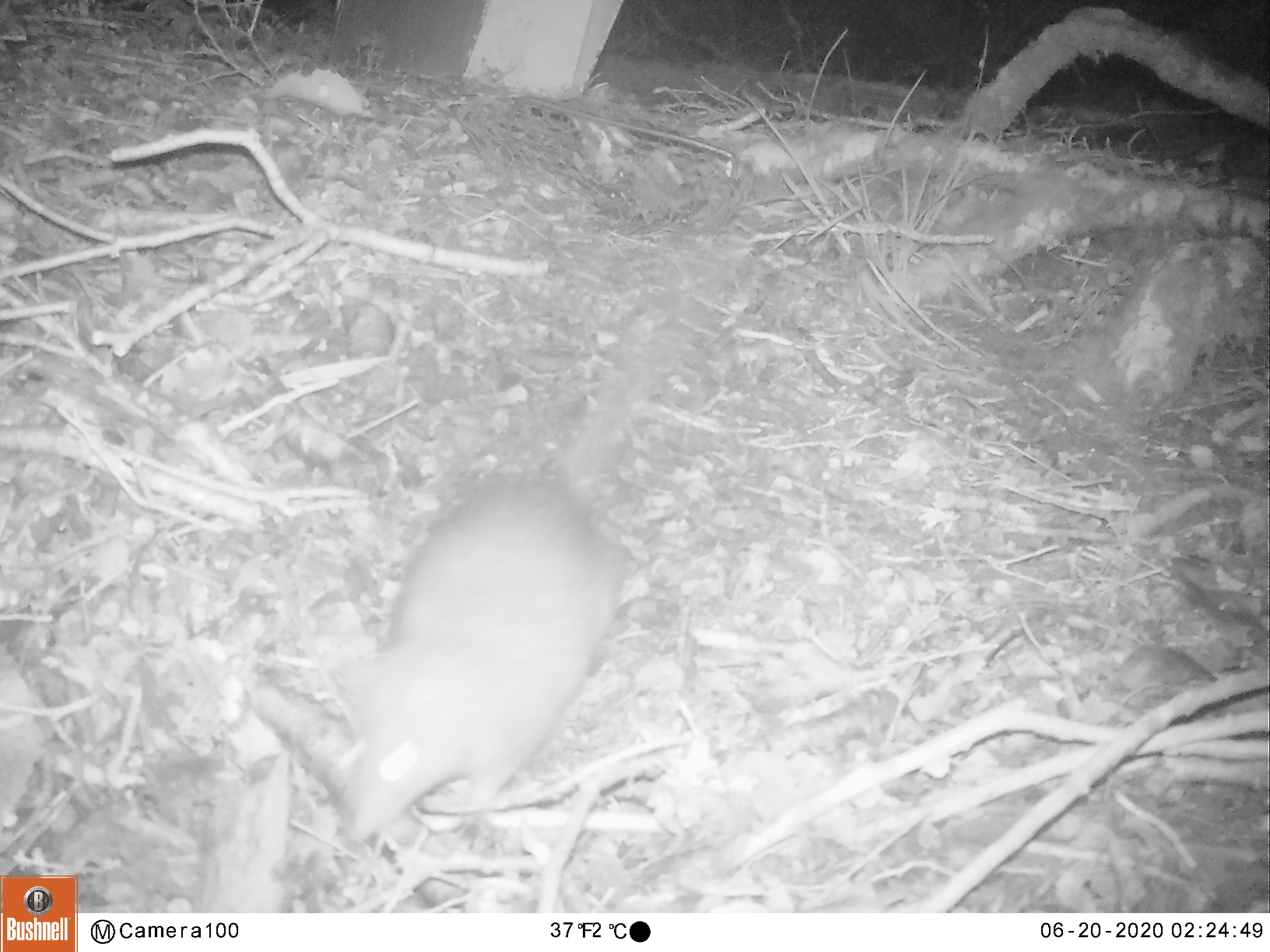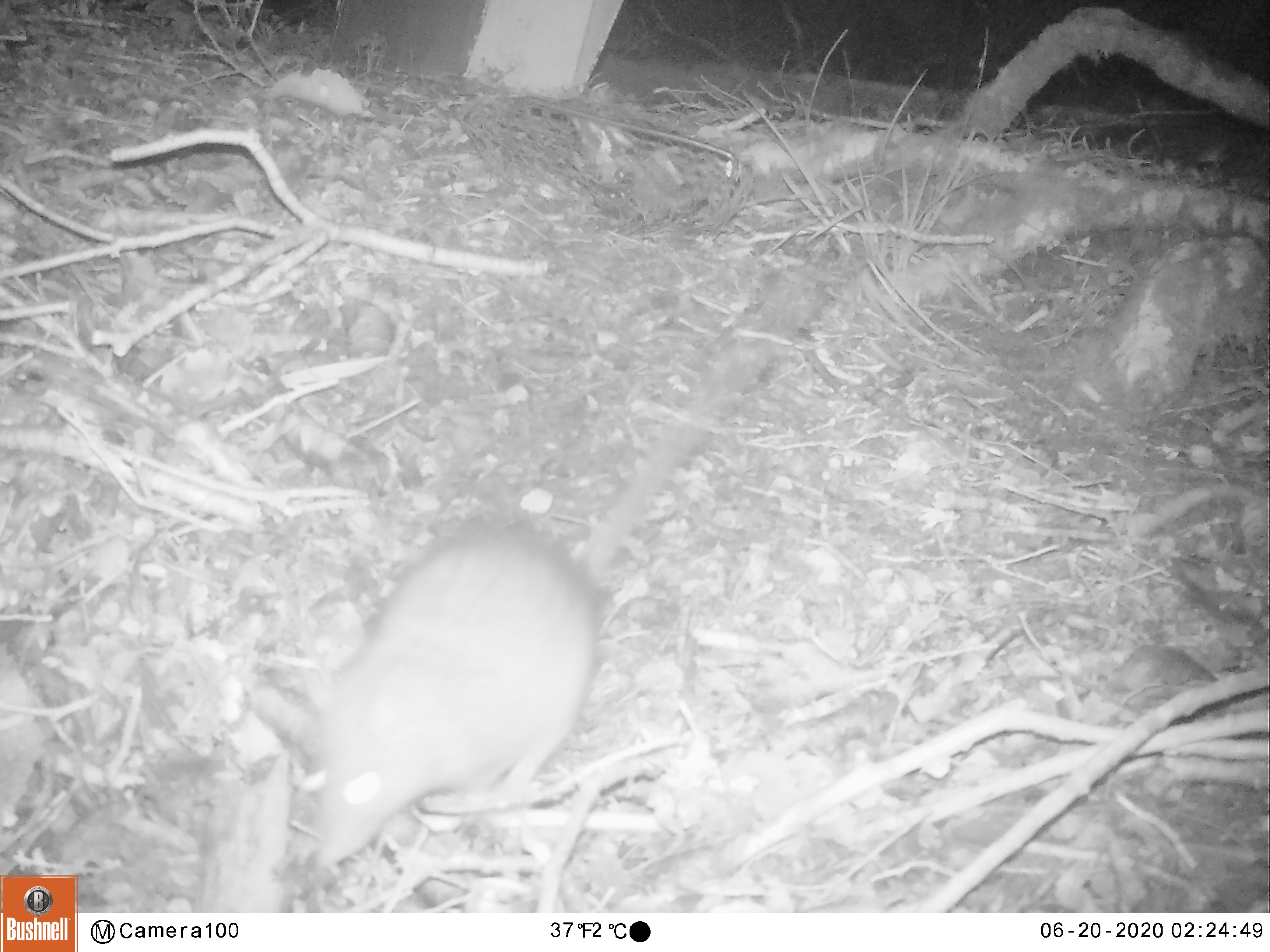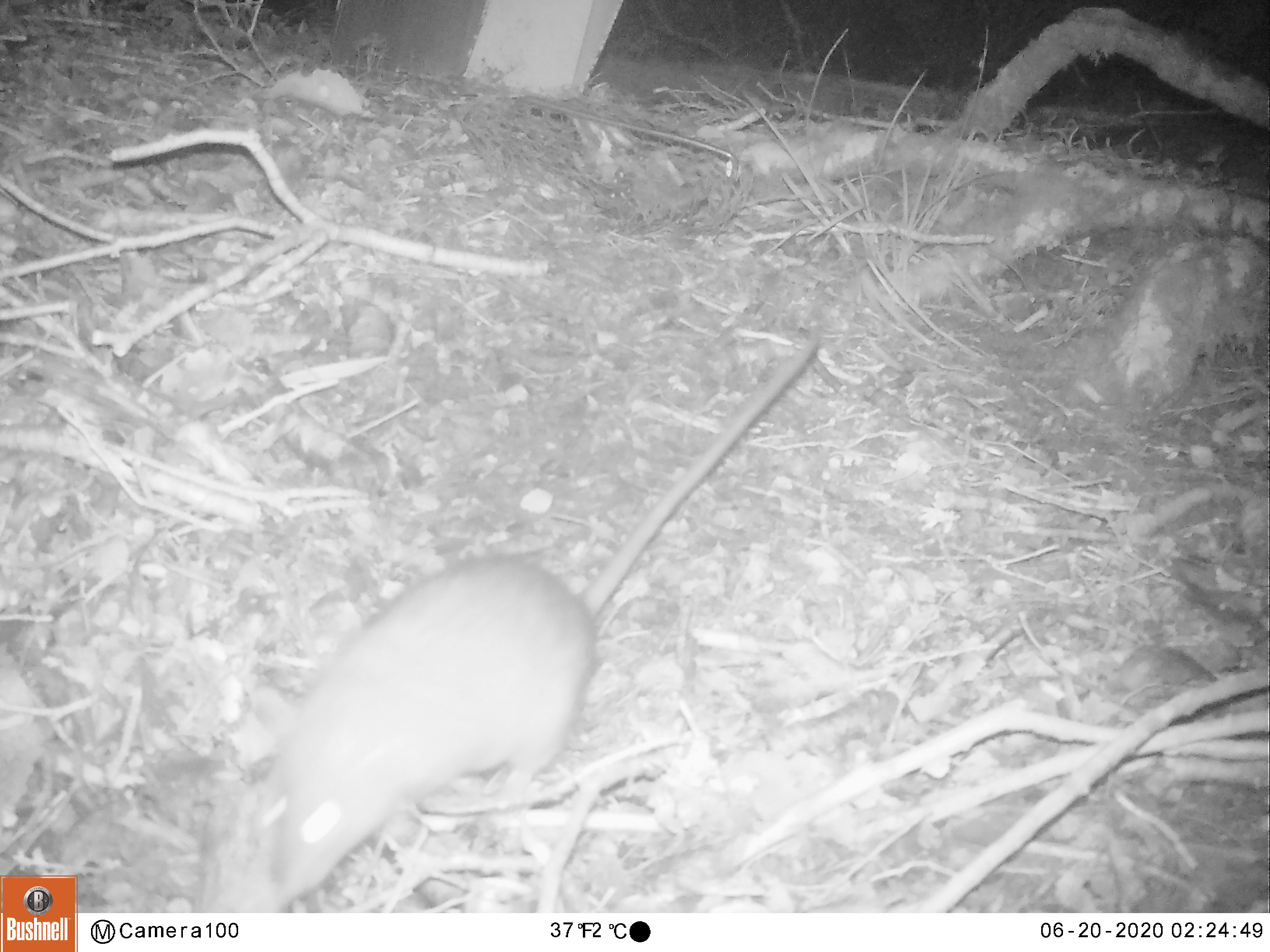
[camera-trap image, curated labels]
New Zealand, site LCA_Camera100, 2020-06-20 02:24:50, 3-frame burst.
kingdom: Animalia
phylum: Chordata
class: Mammalia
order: Rodentia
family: Muridae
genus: Rattus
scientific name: Rattus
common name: rat